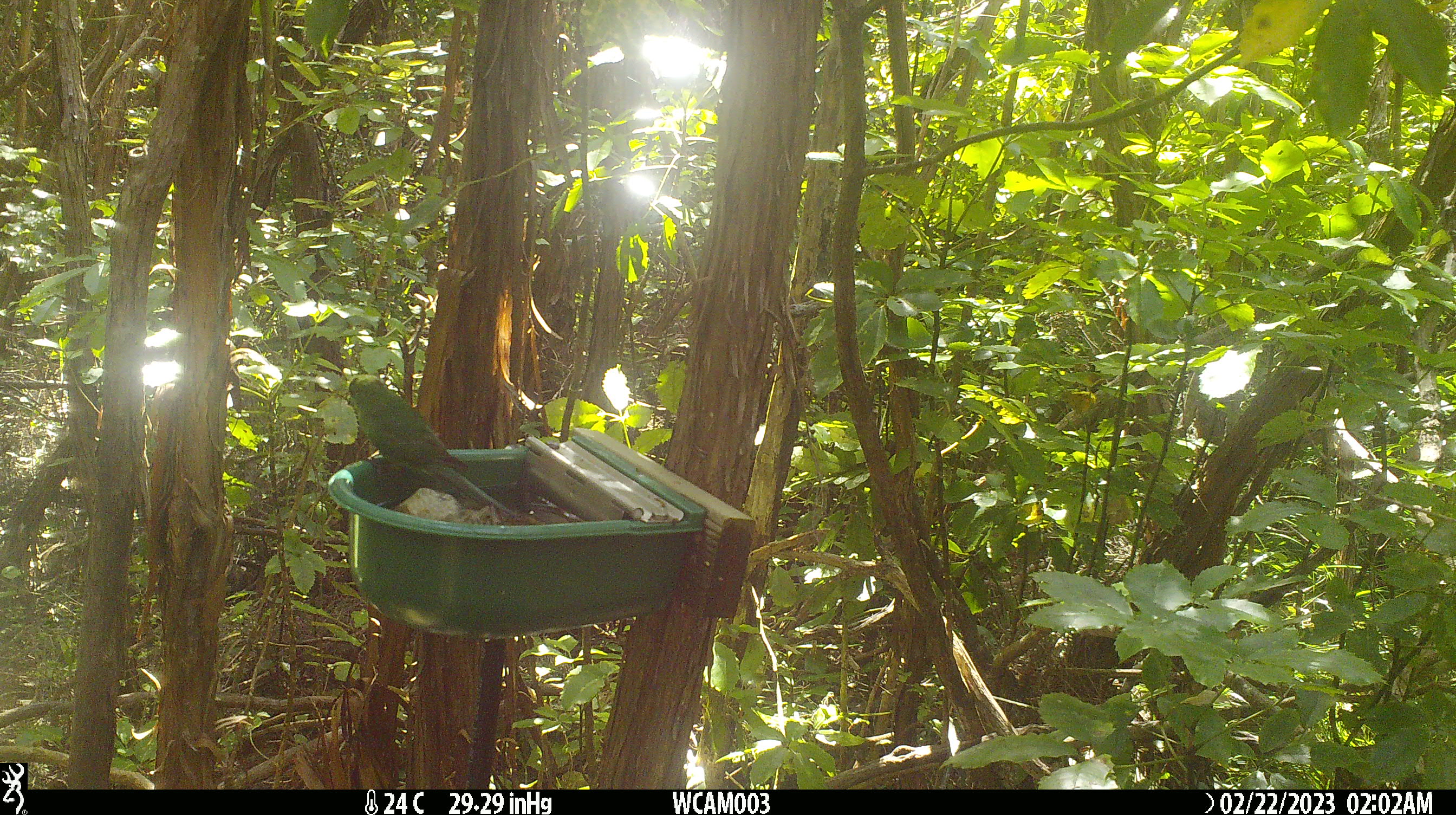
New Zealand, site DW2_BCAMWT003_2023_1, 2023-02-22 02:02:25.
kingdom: Animalia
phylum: Chordata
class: Aves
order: Psittaciformes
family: Psittaculidae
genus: Cyanoramphus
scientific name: Cyanoramphus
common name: parakeet